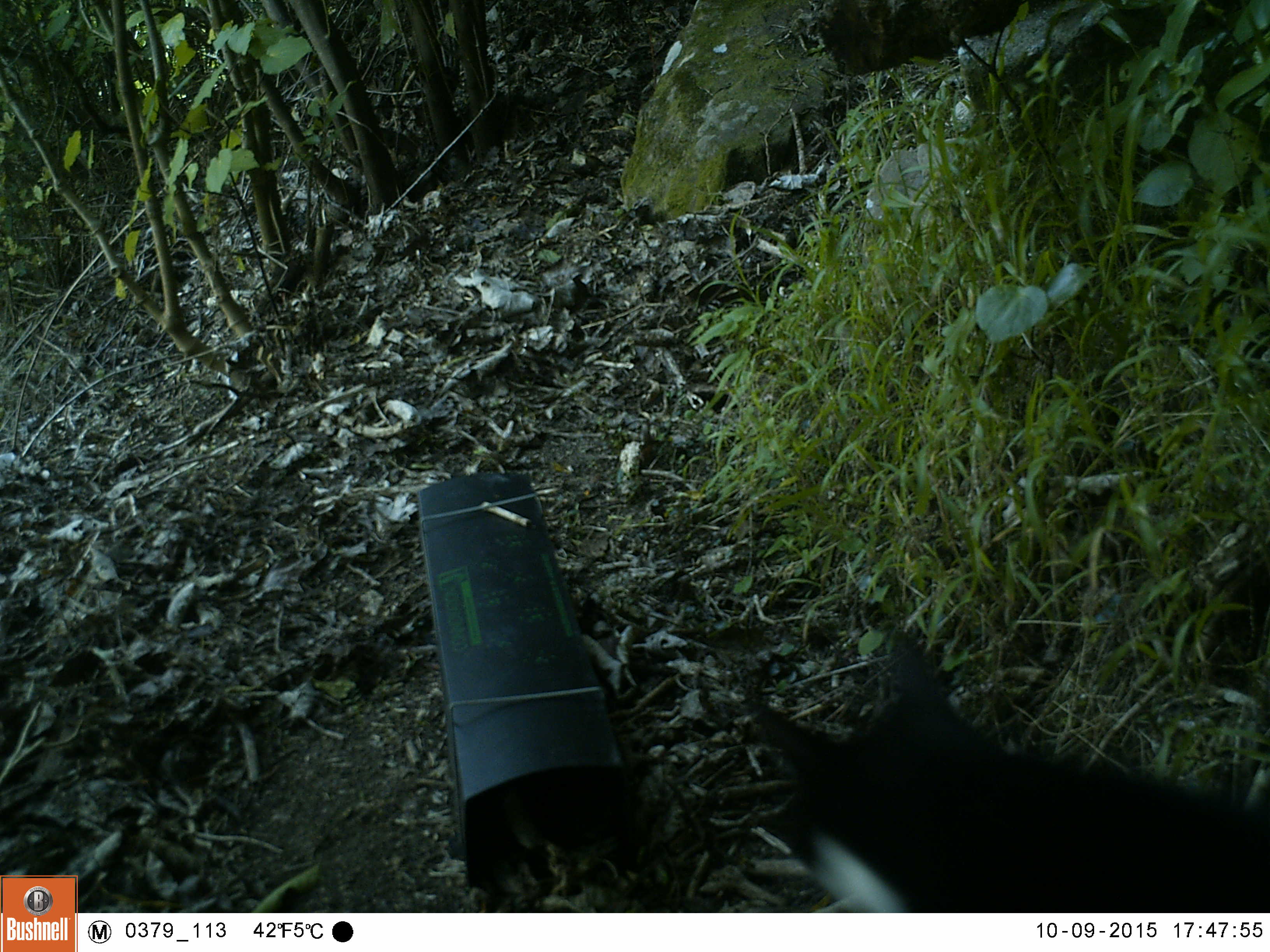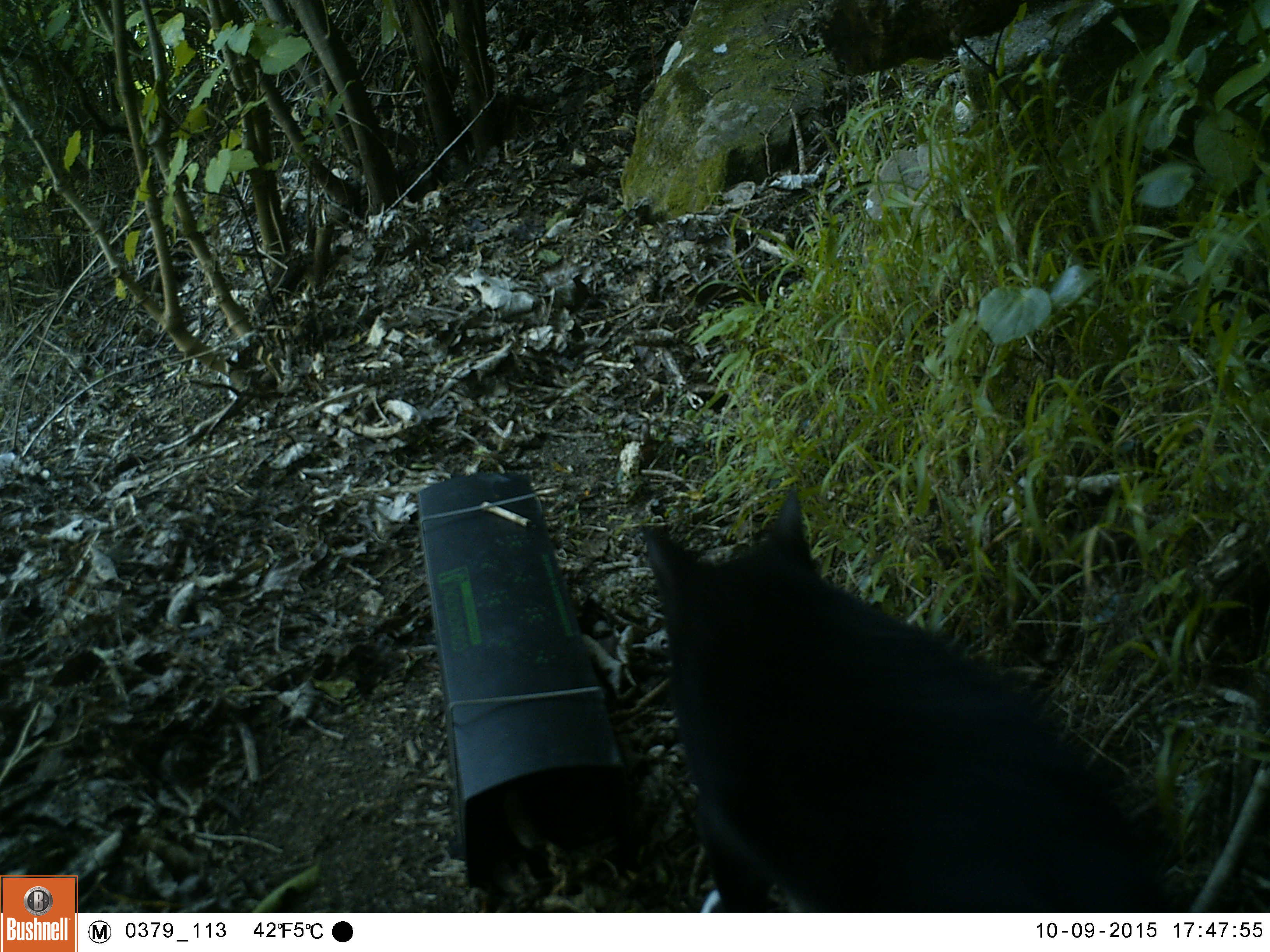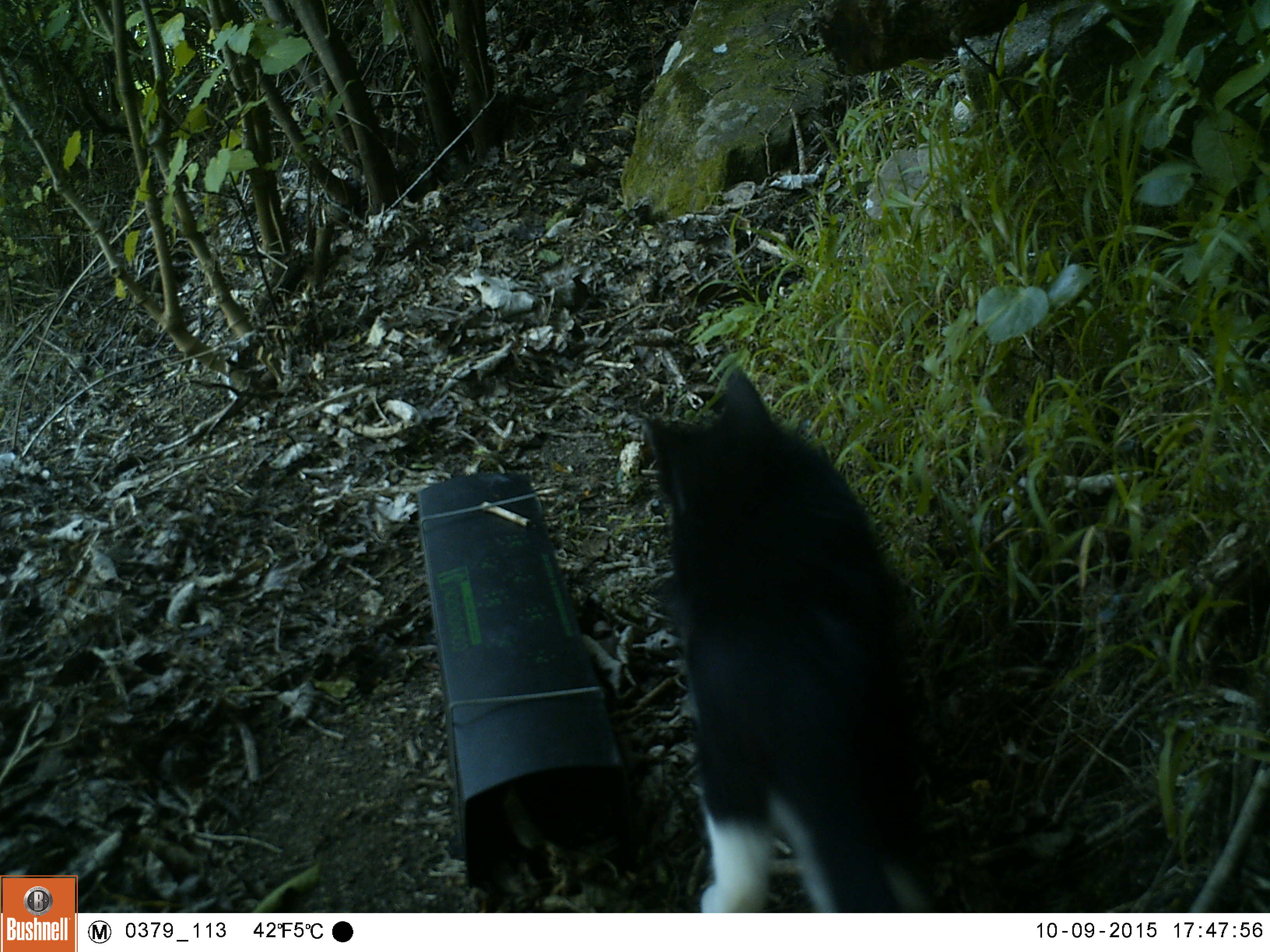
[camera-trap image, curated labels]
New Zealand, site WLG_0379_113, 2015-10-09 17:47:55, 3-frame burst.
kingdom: Animalia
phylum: Chordata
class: Mammalia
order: Carnivora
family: Felidae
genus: Felis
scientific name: Felis catus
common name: domestic cat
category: cat